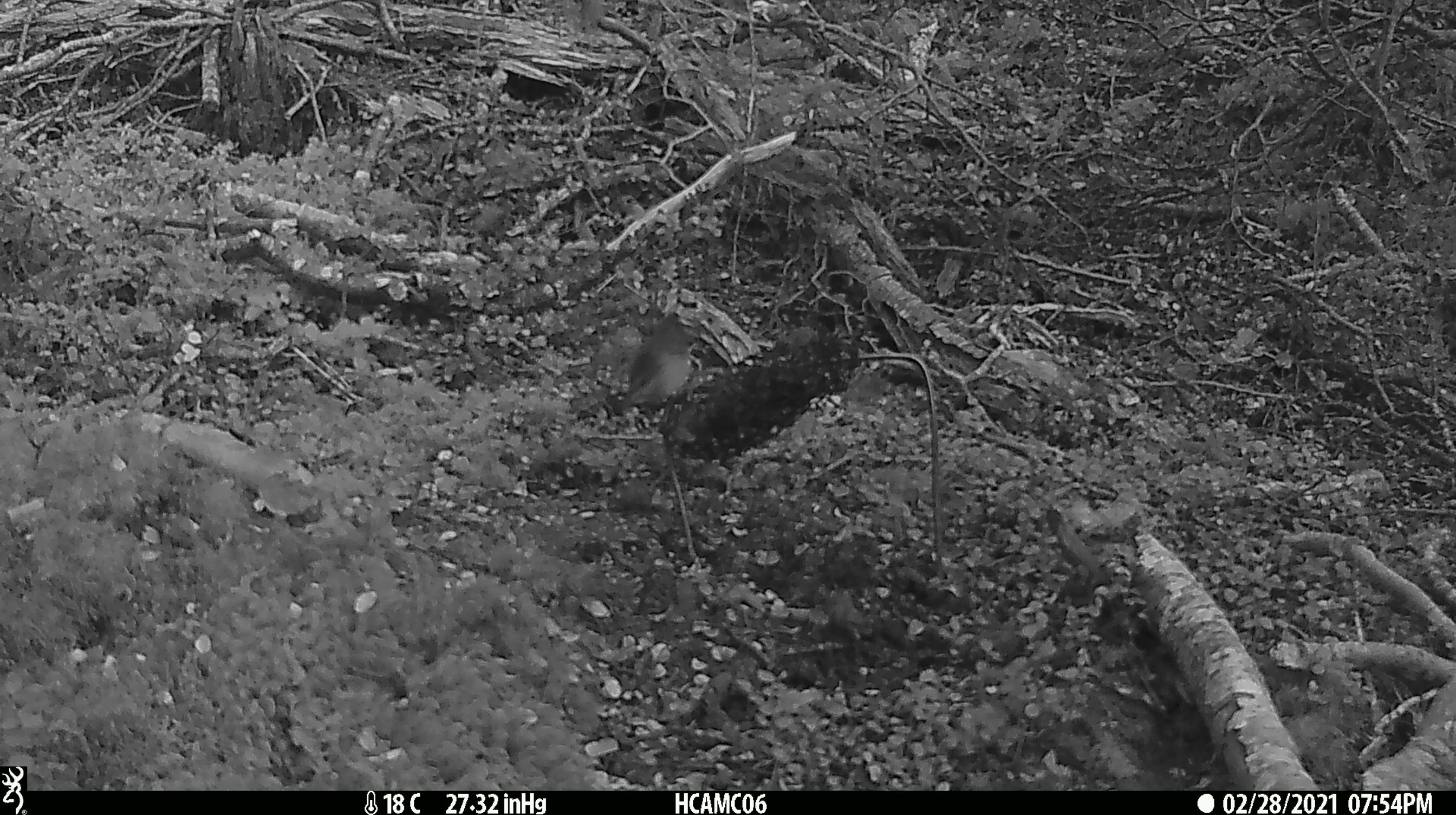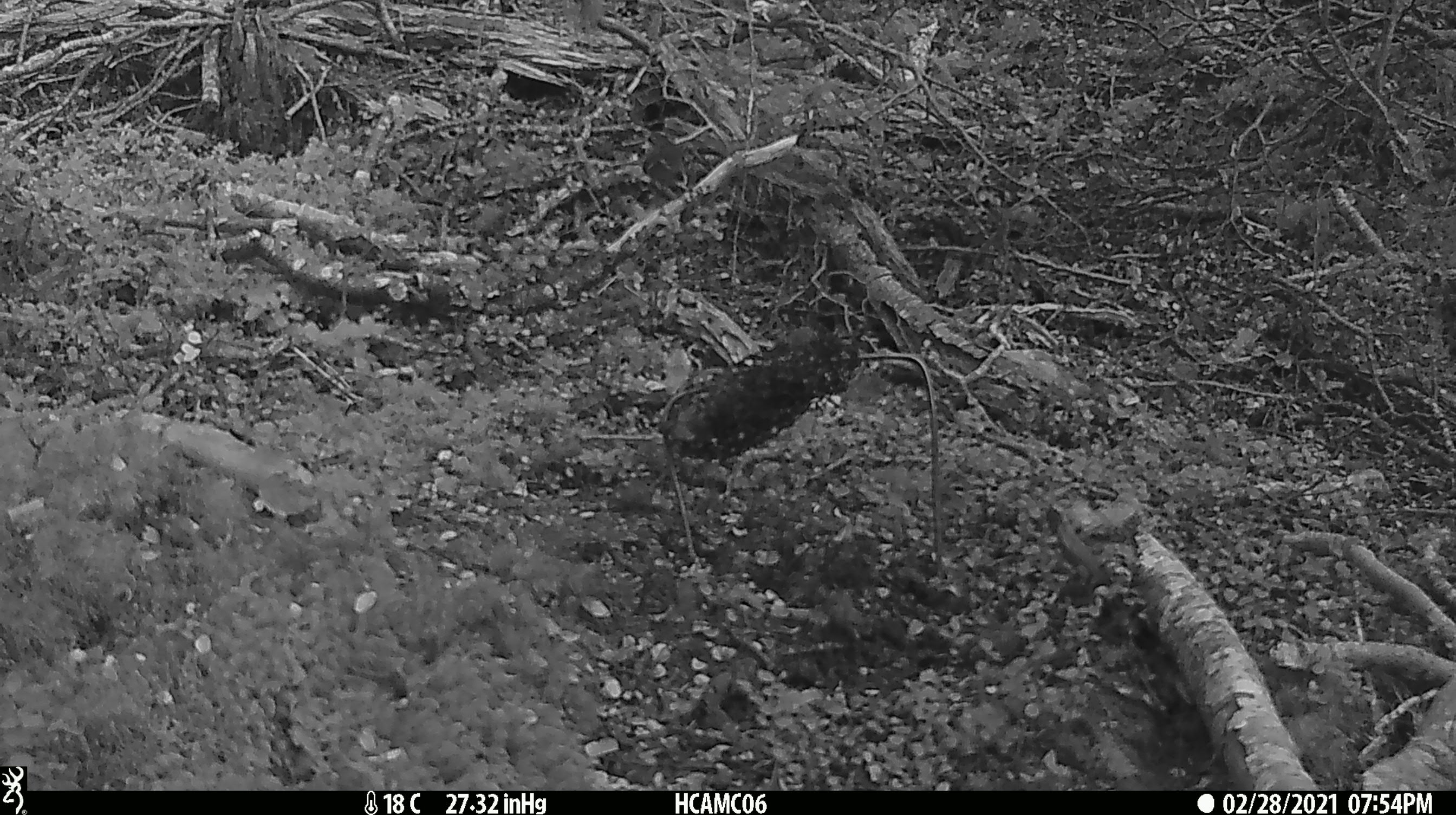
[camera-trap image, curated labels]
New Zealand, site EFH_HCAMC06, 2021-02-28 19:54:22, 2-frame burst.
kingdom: Animalia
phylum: Chordata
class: Aves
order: Passeriformes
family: Acanthisittidae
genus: Acanthisitta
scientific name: Acanthisitta chloris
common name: rifleman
Rifleman (Acanthisitta chloris).